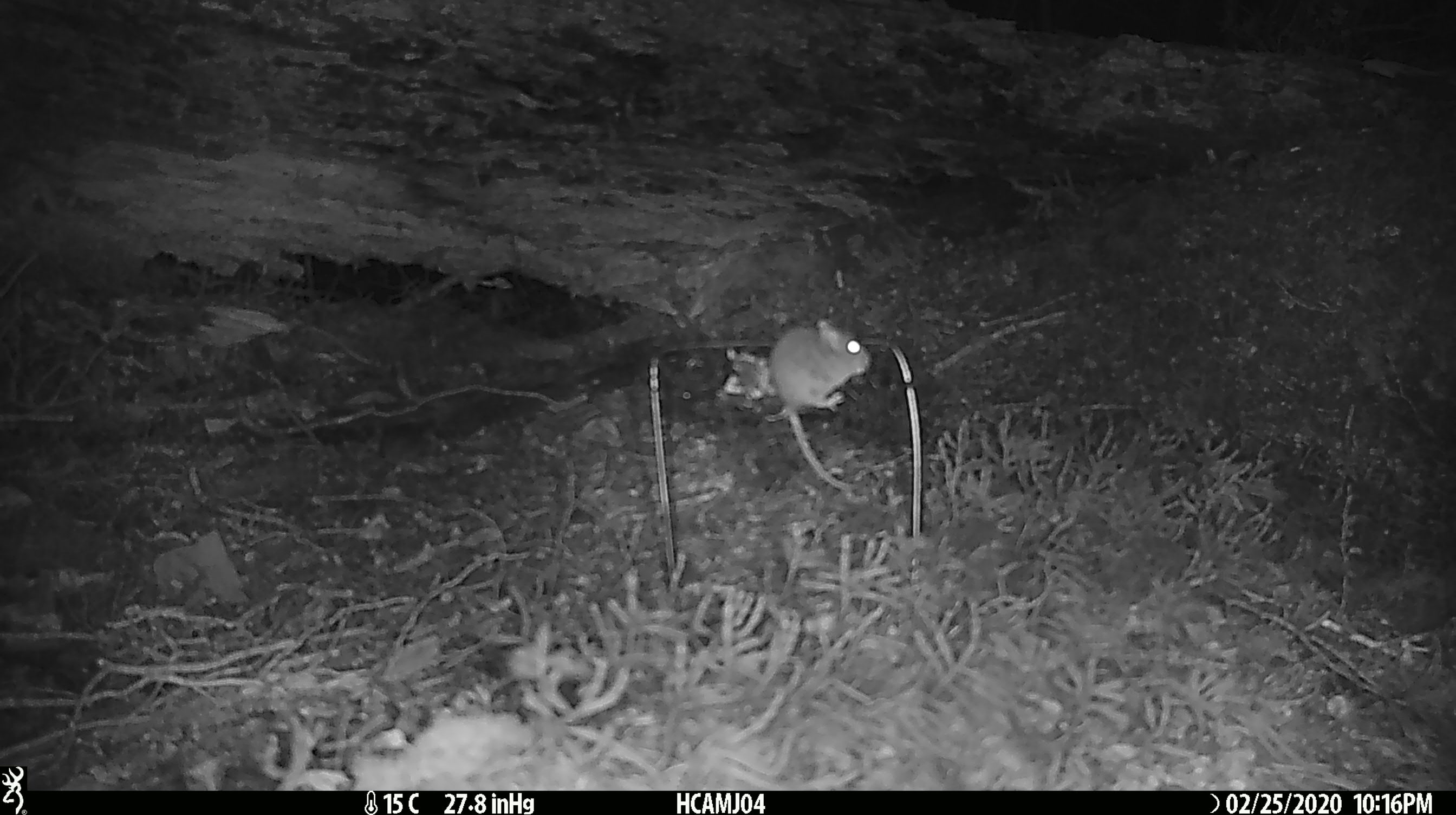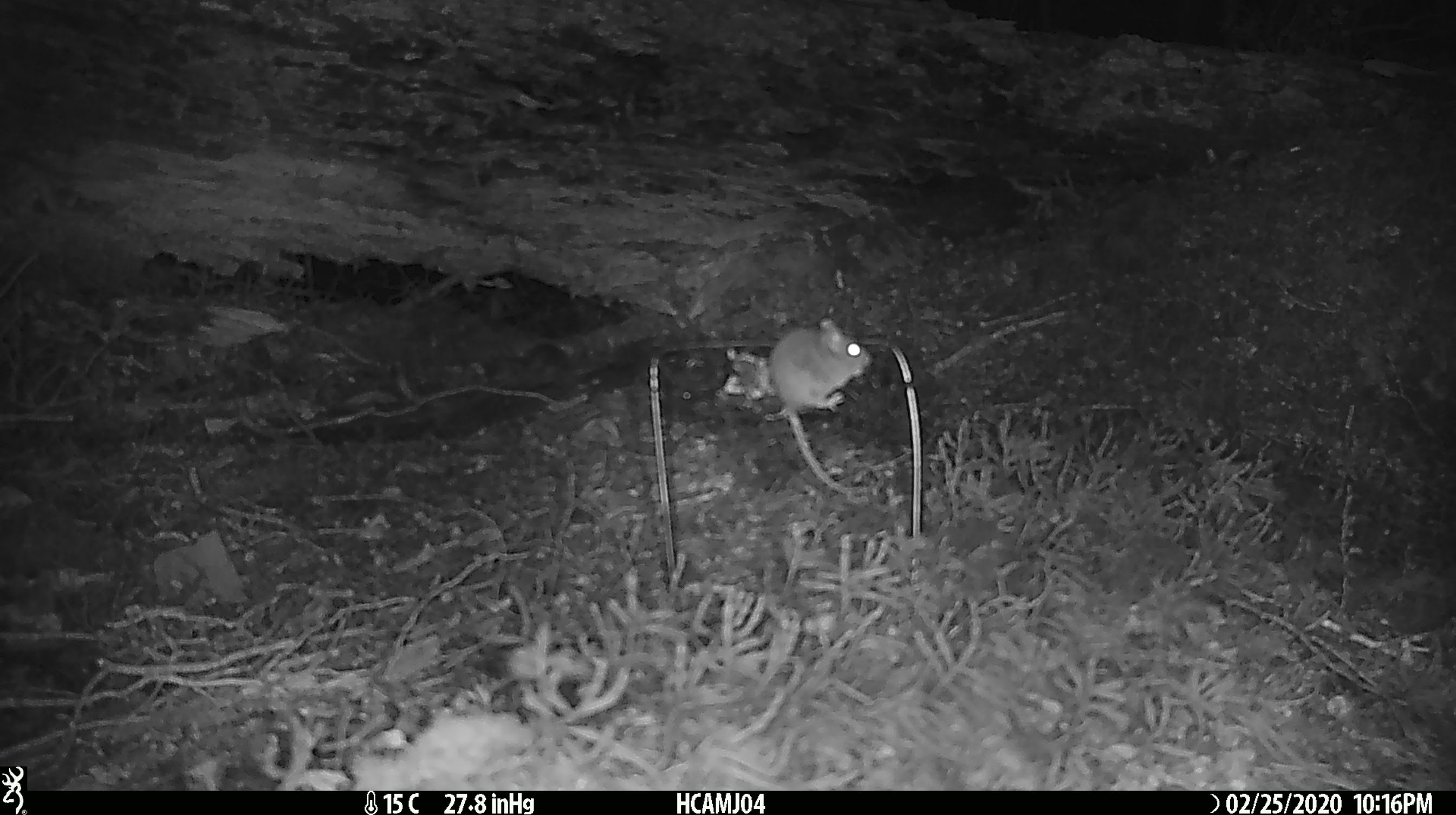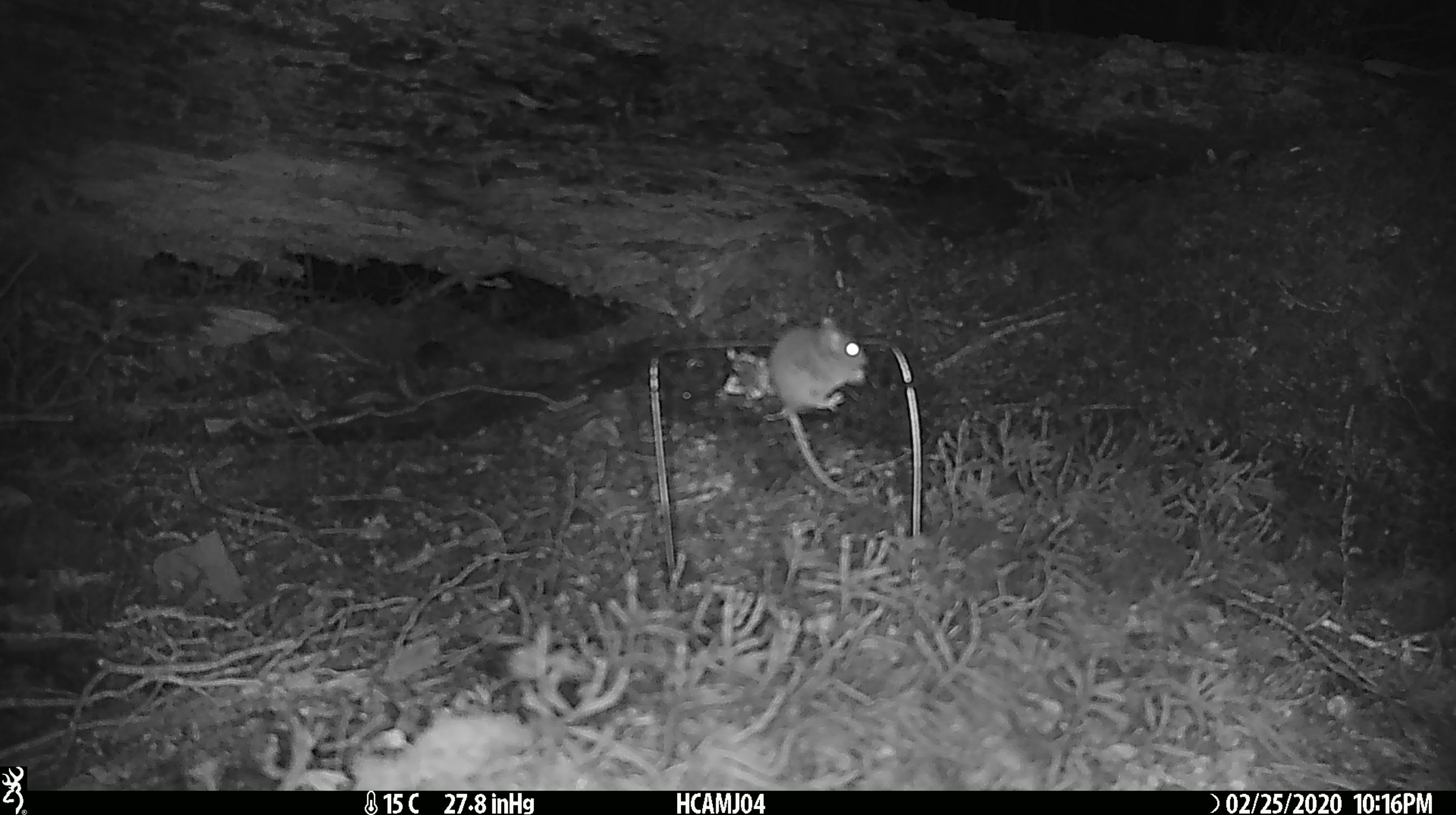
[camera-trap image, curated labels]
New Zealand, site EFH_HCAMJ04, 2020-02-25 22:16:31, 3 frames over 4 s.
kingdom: Animalia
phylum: Chordata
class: Mammalia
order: Rodentia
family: Muridae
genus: Mus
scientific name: Mus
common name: mouse